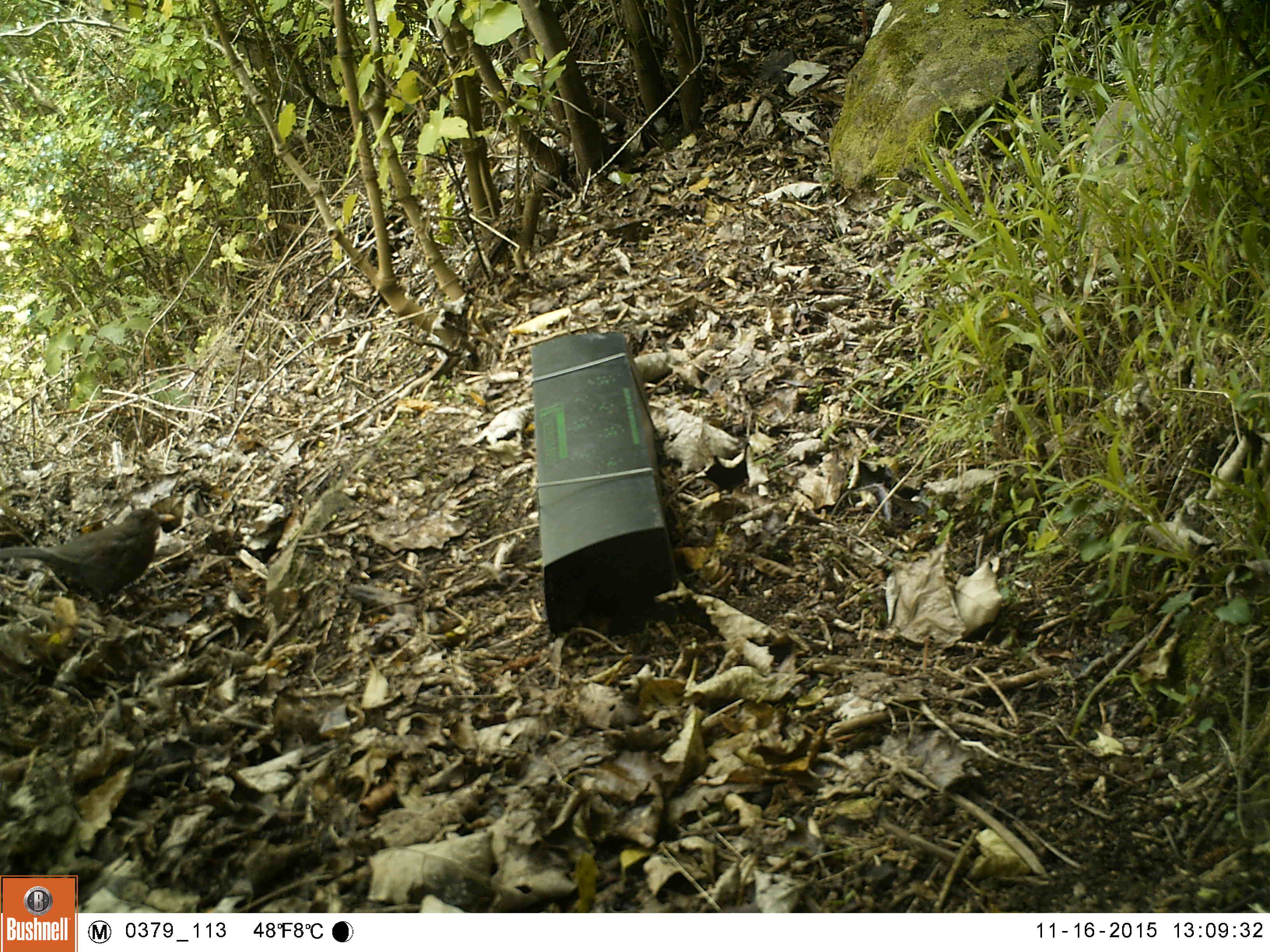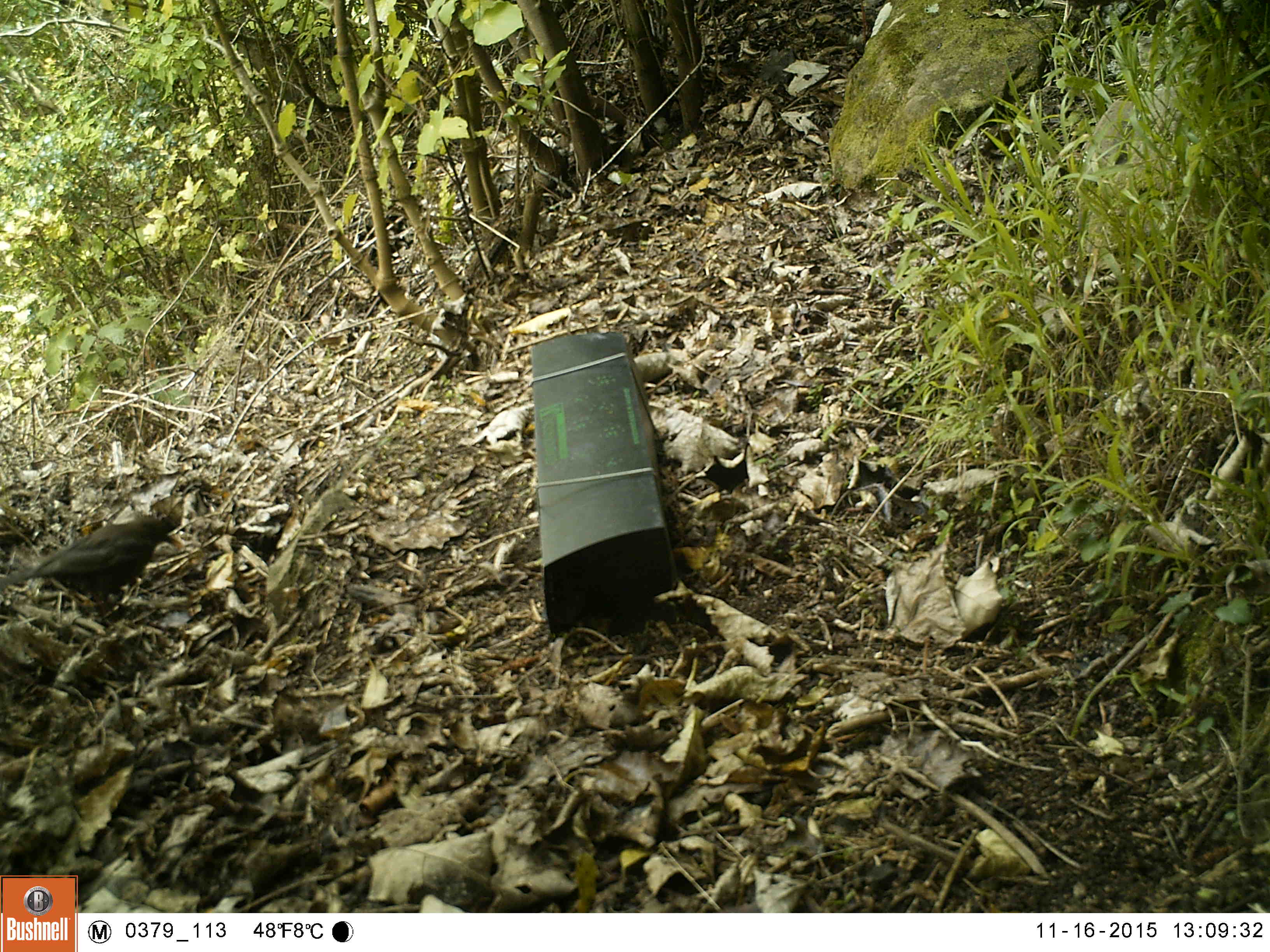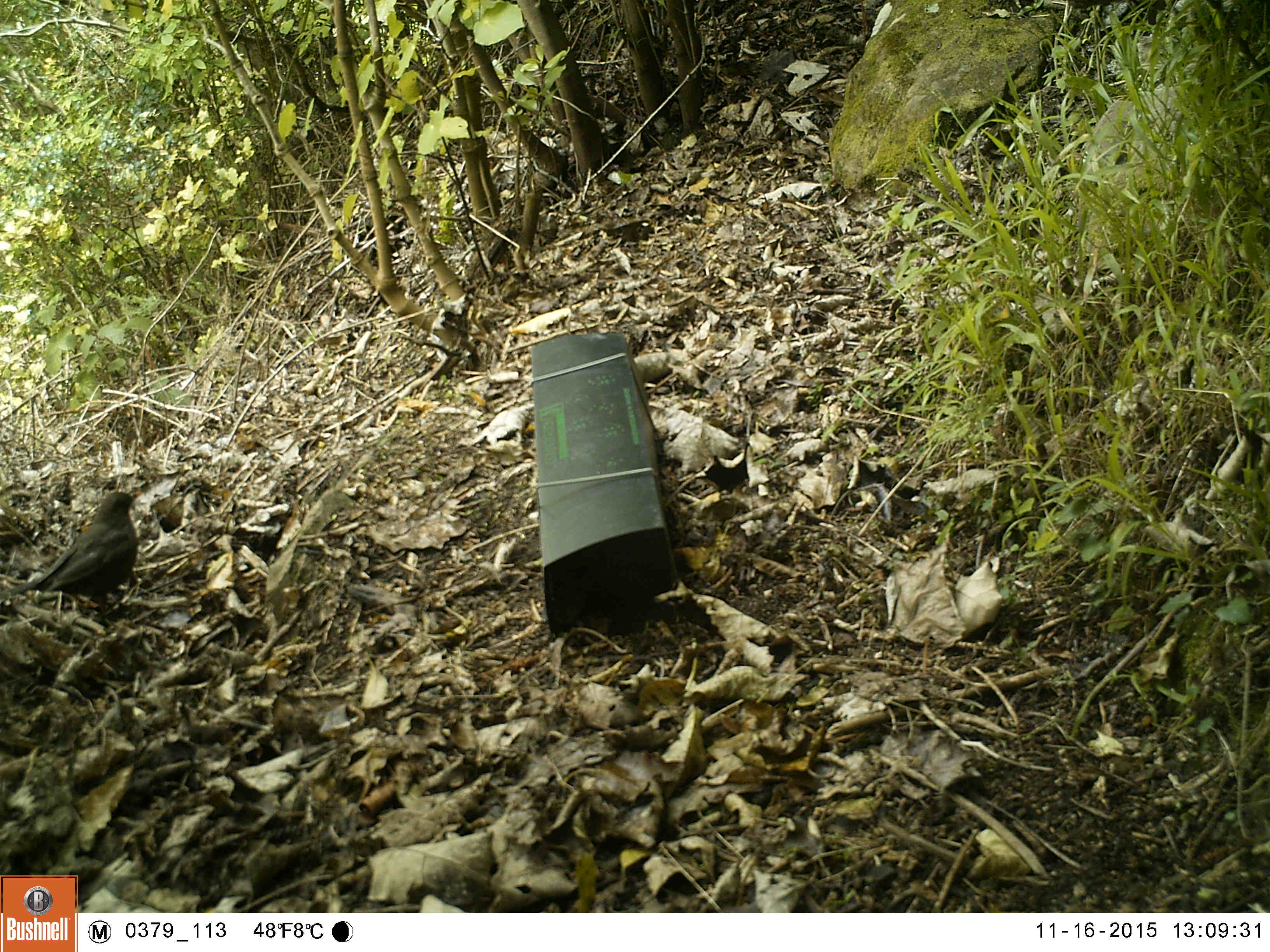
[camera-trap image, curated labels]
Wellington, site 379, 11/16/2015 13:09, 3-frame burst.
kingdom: Animalia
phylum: Chordata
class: Aves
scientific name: Aves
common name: bird